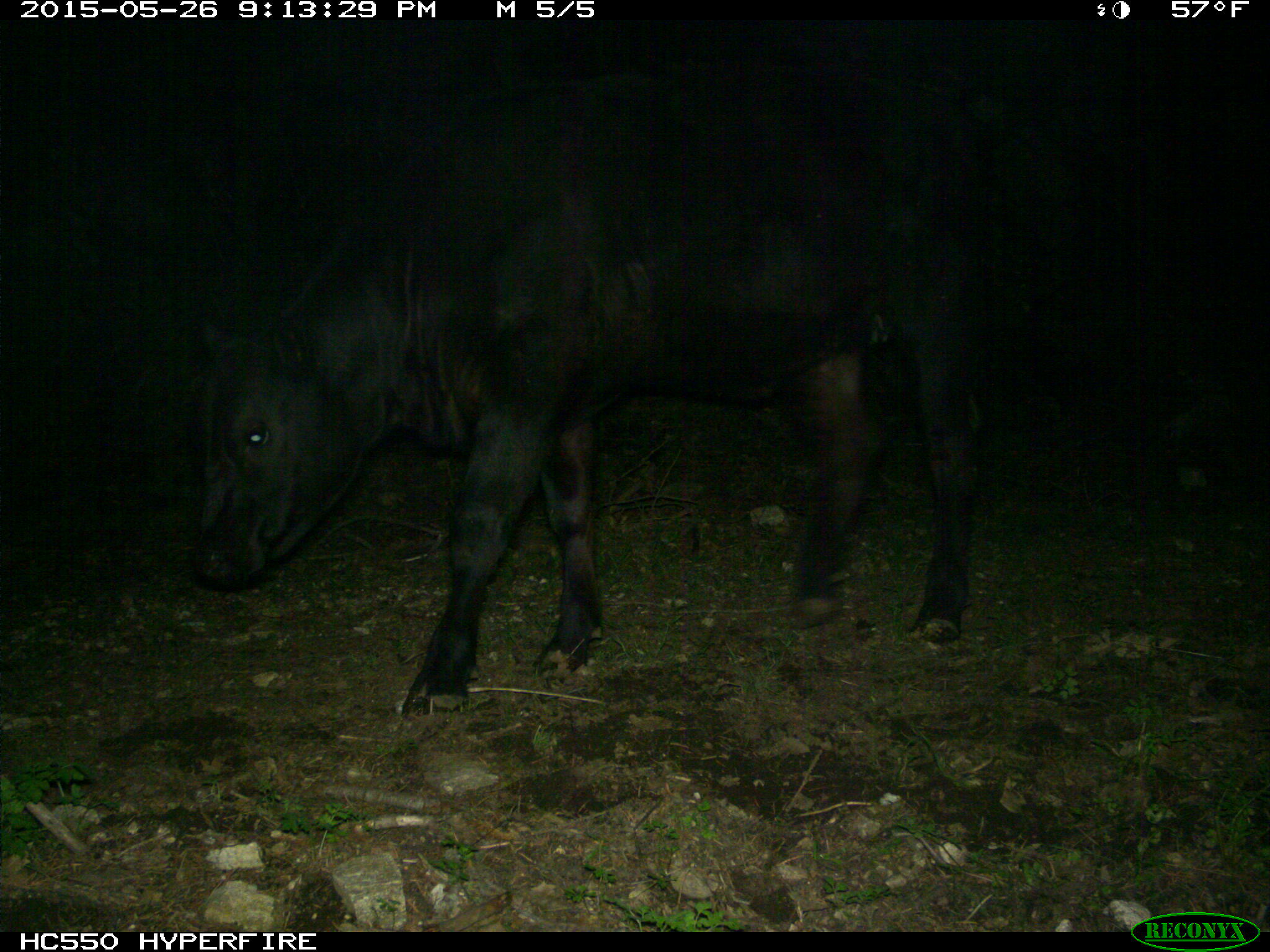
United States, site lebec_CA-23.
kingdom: Animalia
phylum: Chordata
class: Mammalia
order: Artiodactyla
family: Bovidae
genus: Bos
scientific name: Bos taurus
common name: domestic cow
Bos taurus (domestic cow).